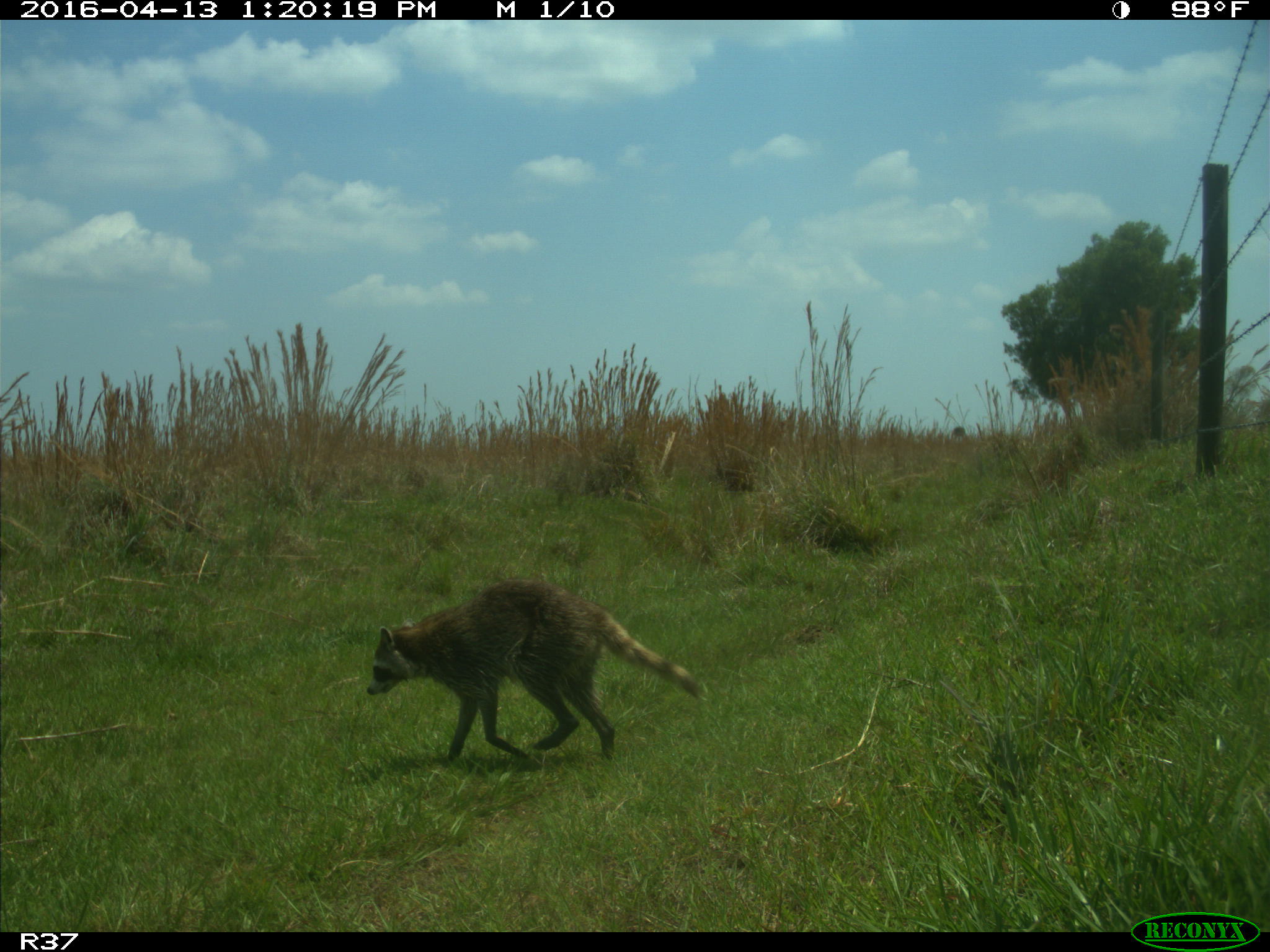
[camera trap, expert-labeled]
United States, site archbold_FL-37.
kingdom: Animalia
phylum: Chordata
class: Mammalia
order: Carnivora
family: Procyonidae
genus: Procyon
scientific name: Procyon lotor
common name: common raccoon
Procyon lotor (common raccoon).